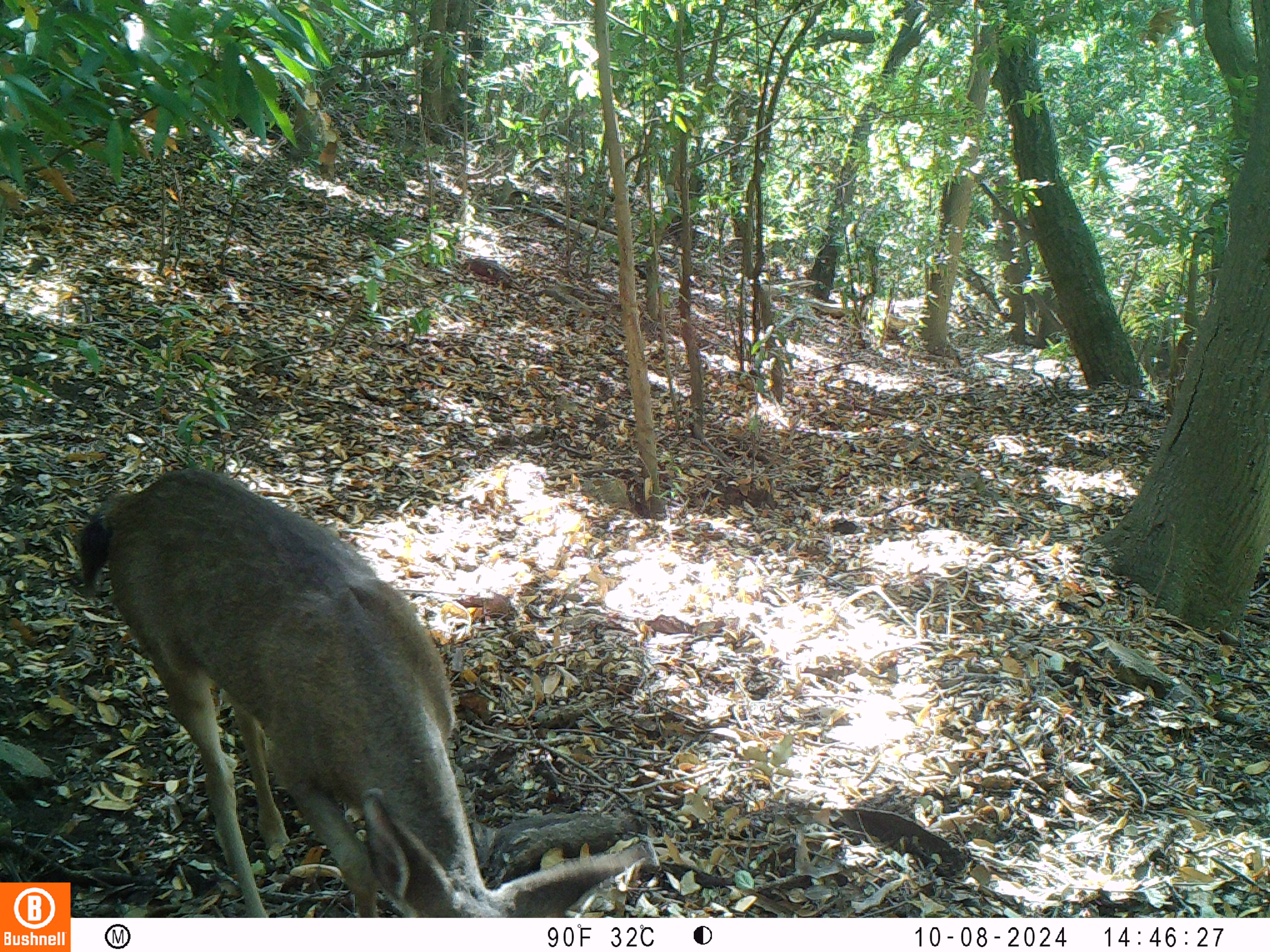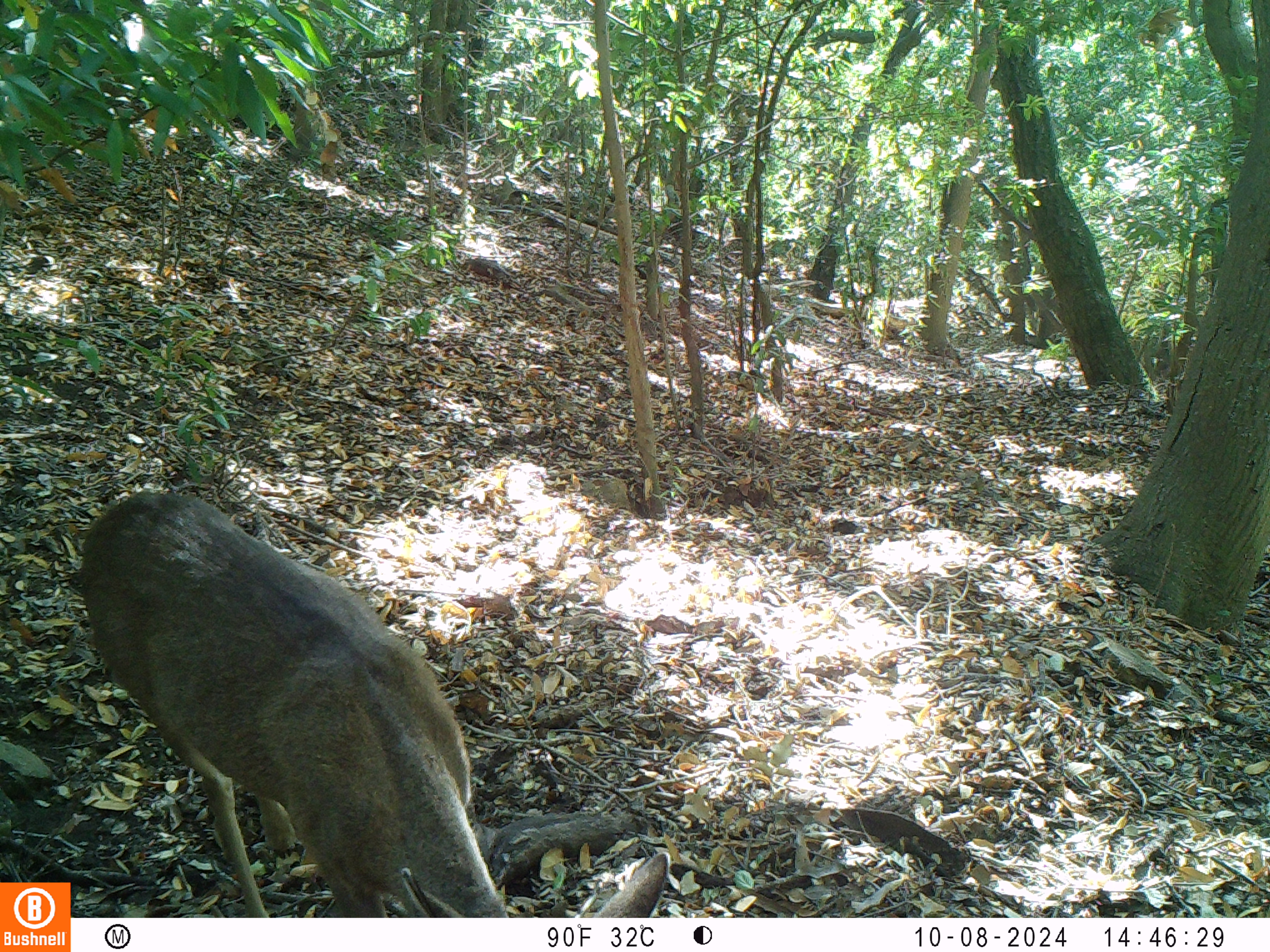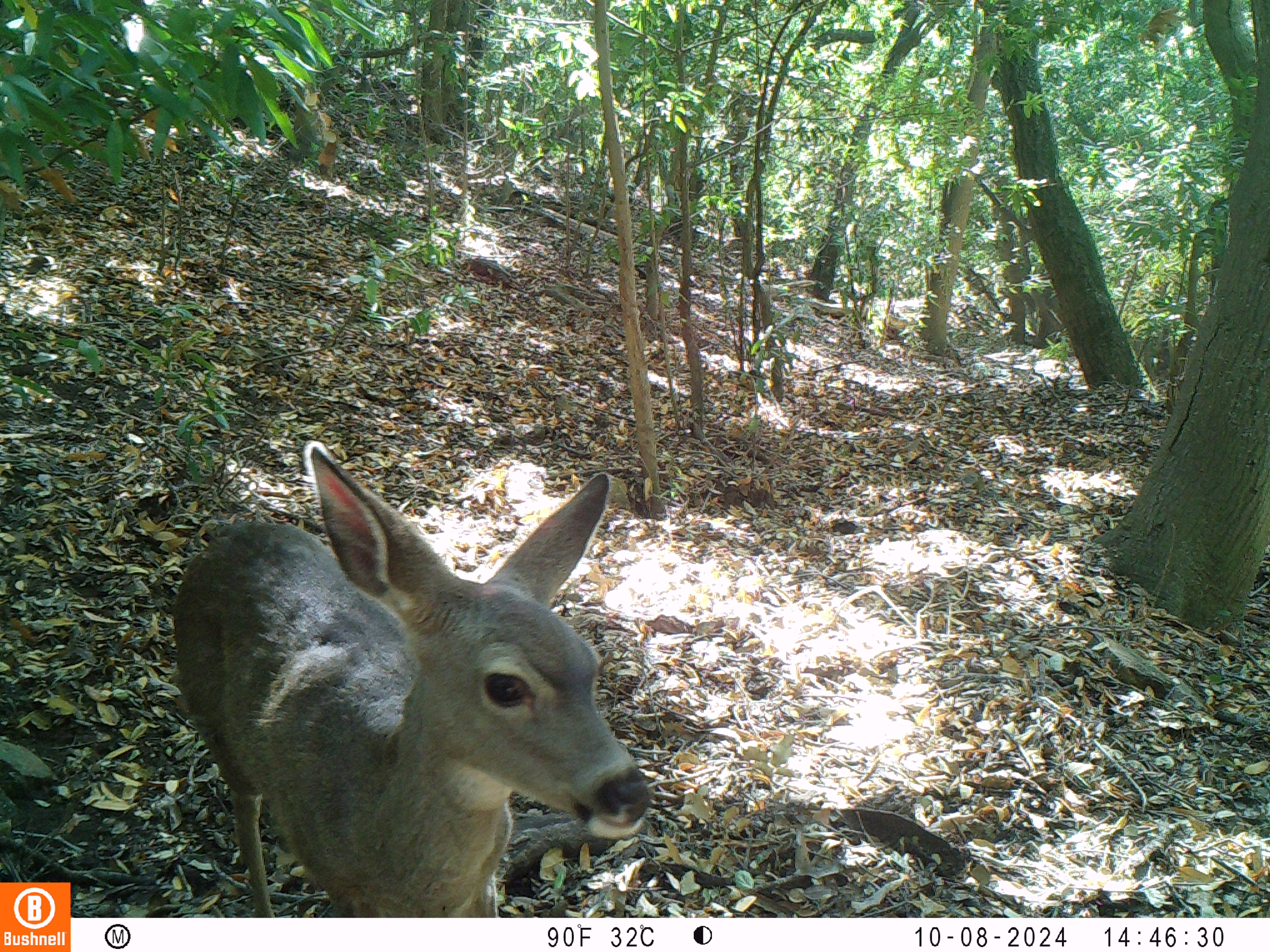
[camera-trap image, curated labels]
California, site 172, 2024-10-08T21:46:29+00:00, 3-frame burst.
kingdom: Animalia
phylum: Chordata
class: Mammalia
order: Artiodactyla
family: Cervidae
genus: Odocoileus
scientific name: Odocoileus hemionus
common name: mule deer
Mule deer (Odocoileus hemionus).